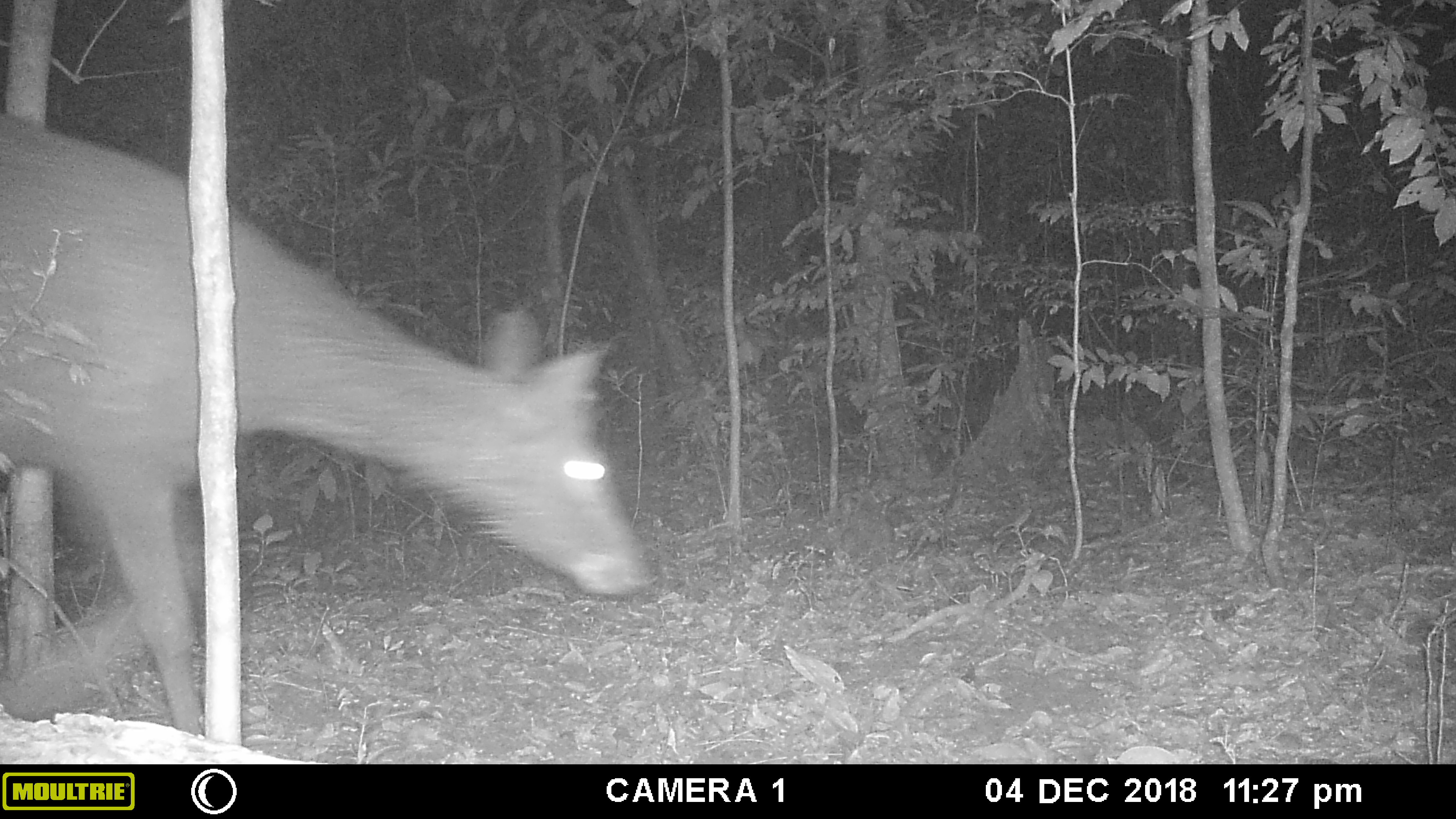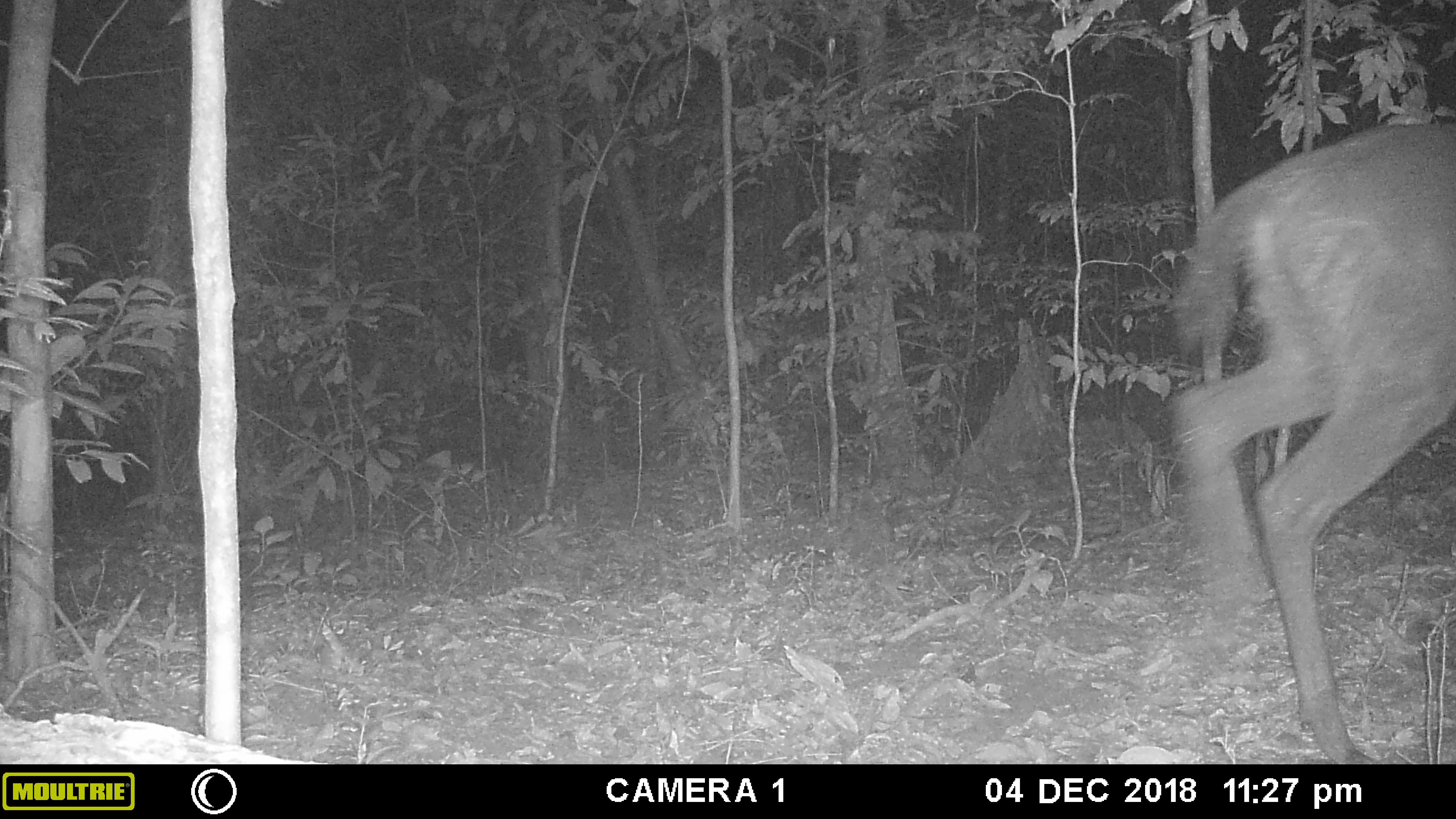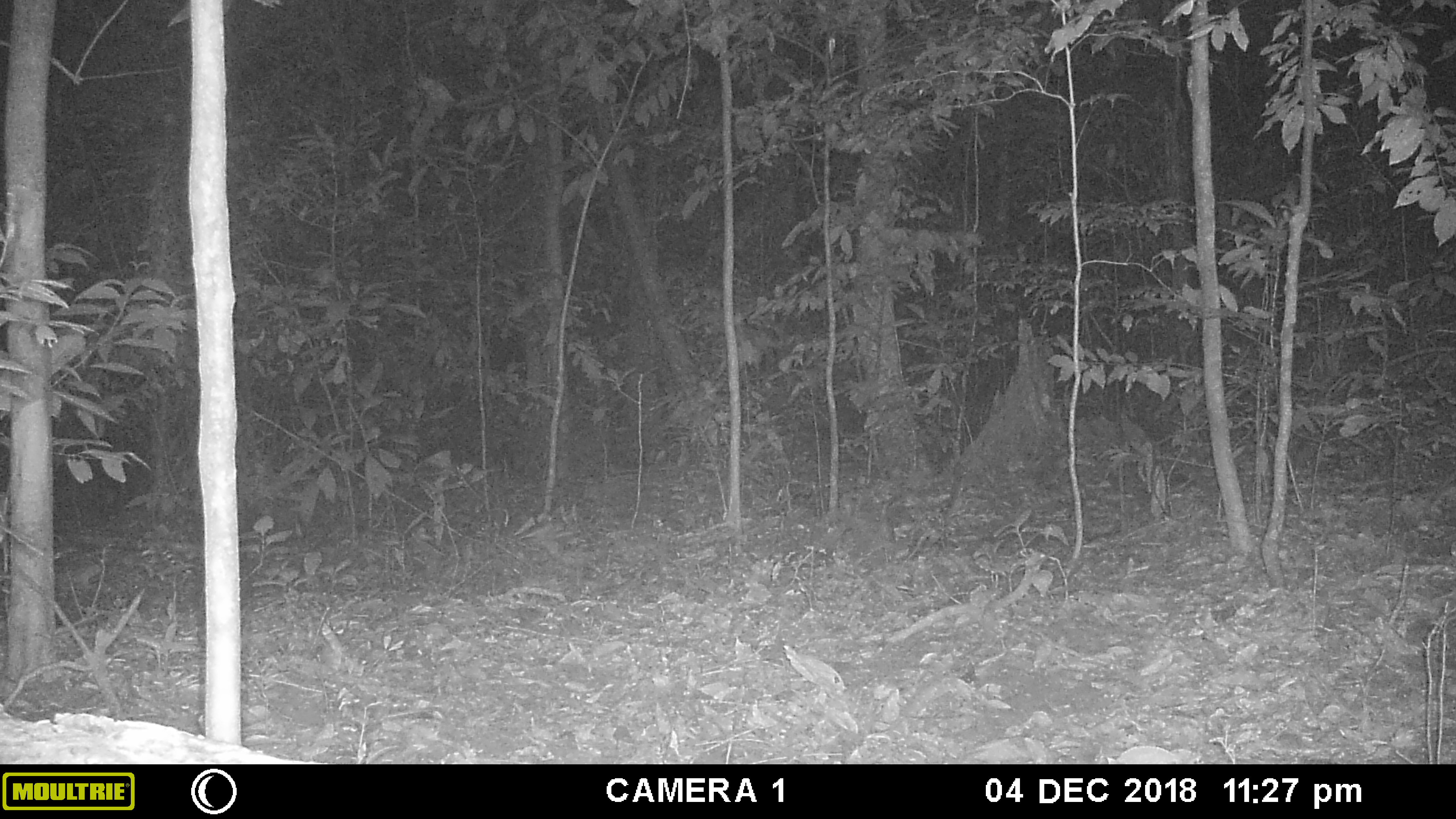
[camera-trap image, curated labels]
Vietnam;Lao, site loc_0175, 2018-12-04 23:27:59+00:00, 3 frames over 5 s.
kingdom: Animalia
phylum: Chordata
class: Mammalia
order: Artiodactyla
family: Cervidae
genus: Rusa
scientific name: Rusa unicolor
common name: sambar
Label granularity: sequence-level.